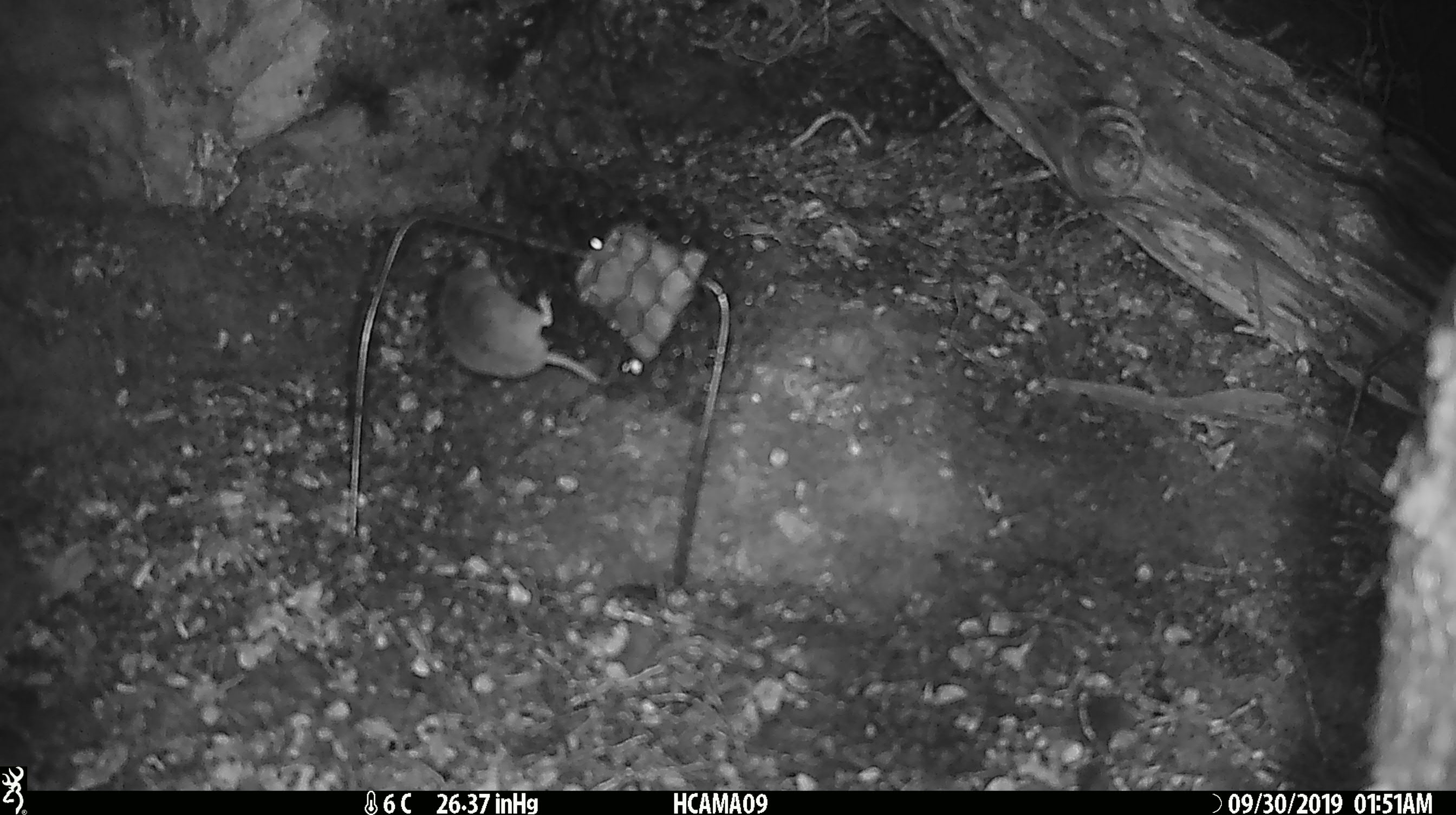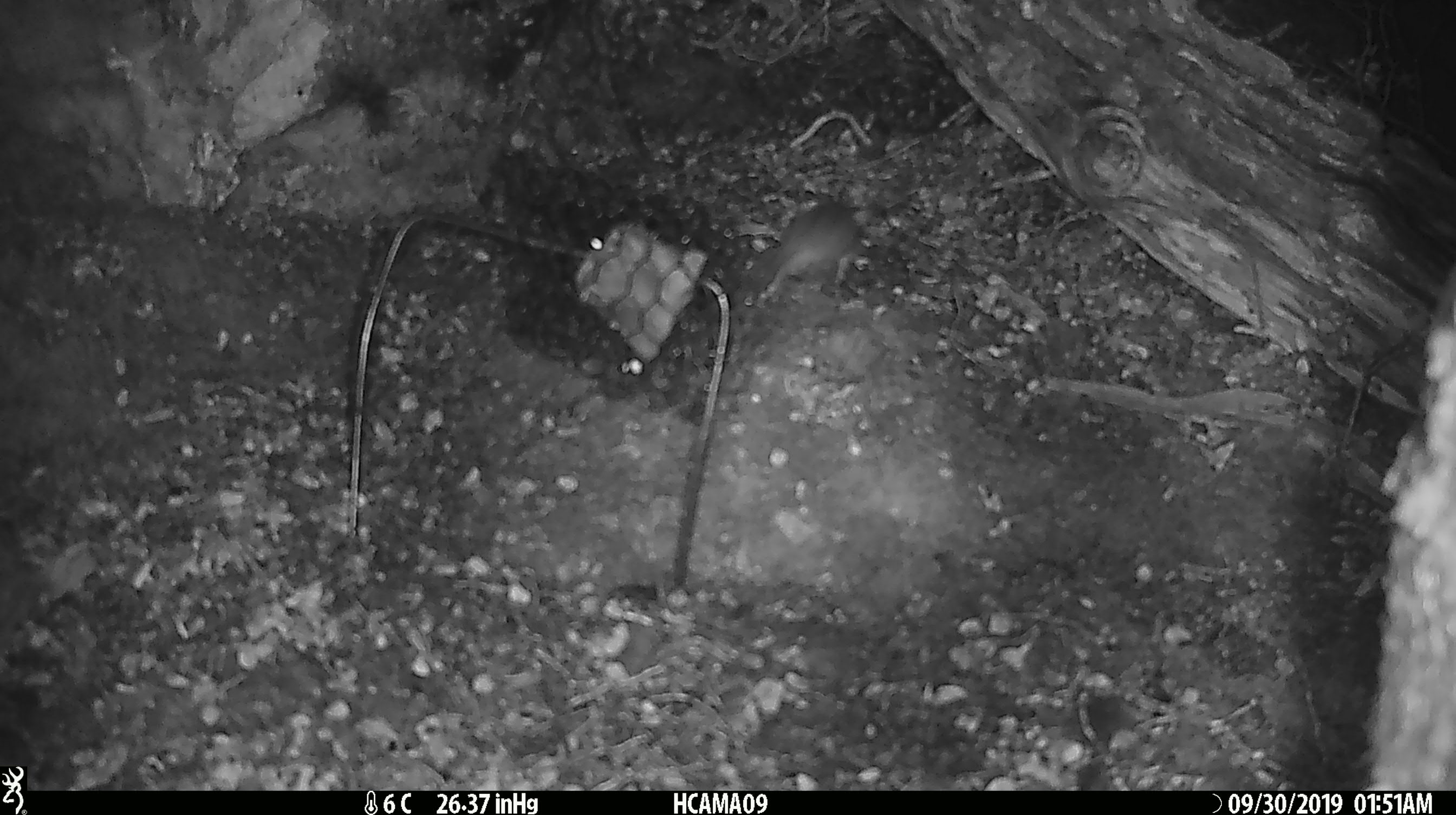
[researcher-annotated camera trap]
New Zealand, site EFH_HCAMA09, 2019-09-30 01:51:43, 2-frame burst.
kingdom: Animalia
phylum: Chordata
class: Mammalia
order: Rodentia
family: Muridae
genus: Mus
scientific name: Mus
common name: mouse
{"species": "mouse (Mus)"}